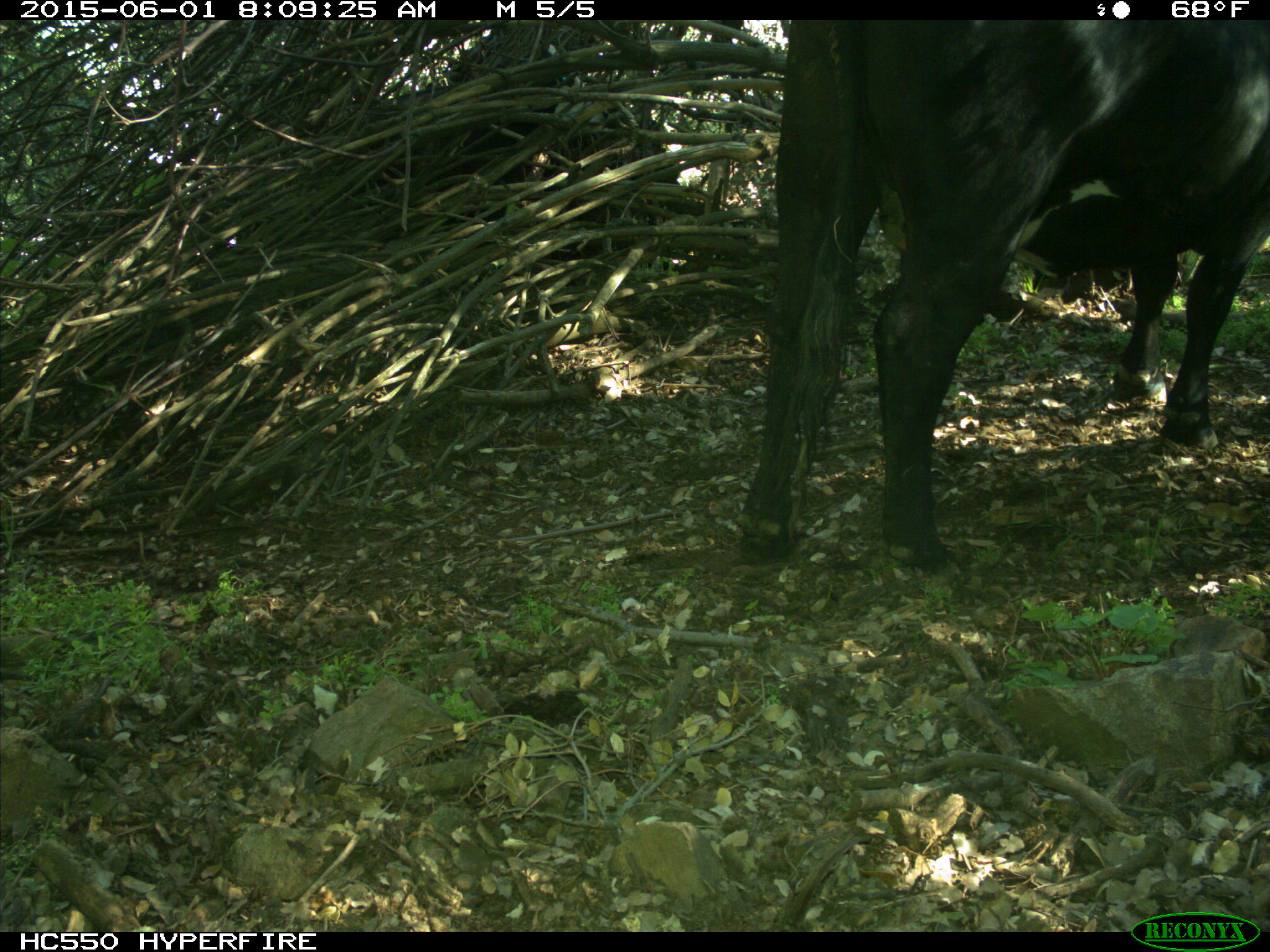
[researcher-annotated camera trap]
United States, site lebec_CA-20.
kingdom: Animalia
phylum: Chordata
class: Mammalia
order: Artiodactyla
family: Bovidae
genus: Bos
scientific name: Bos taurus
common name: domestic cow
Bos taurus (domestic cow).